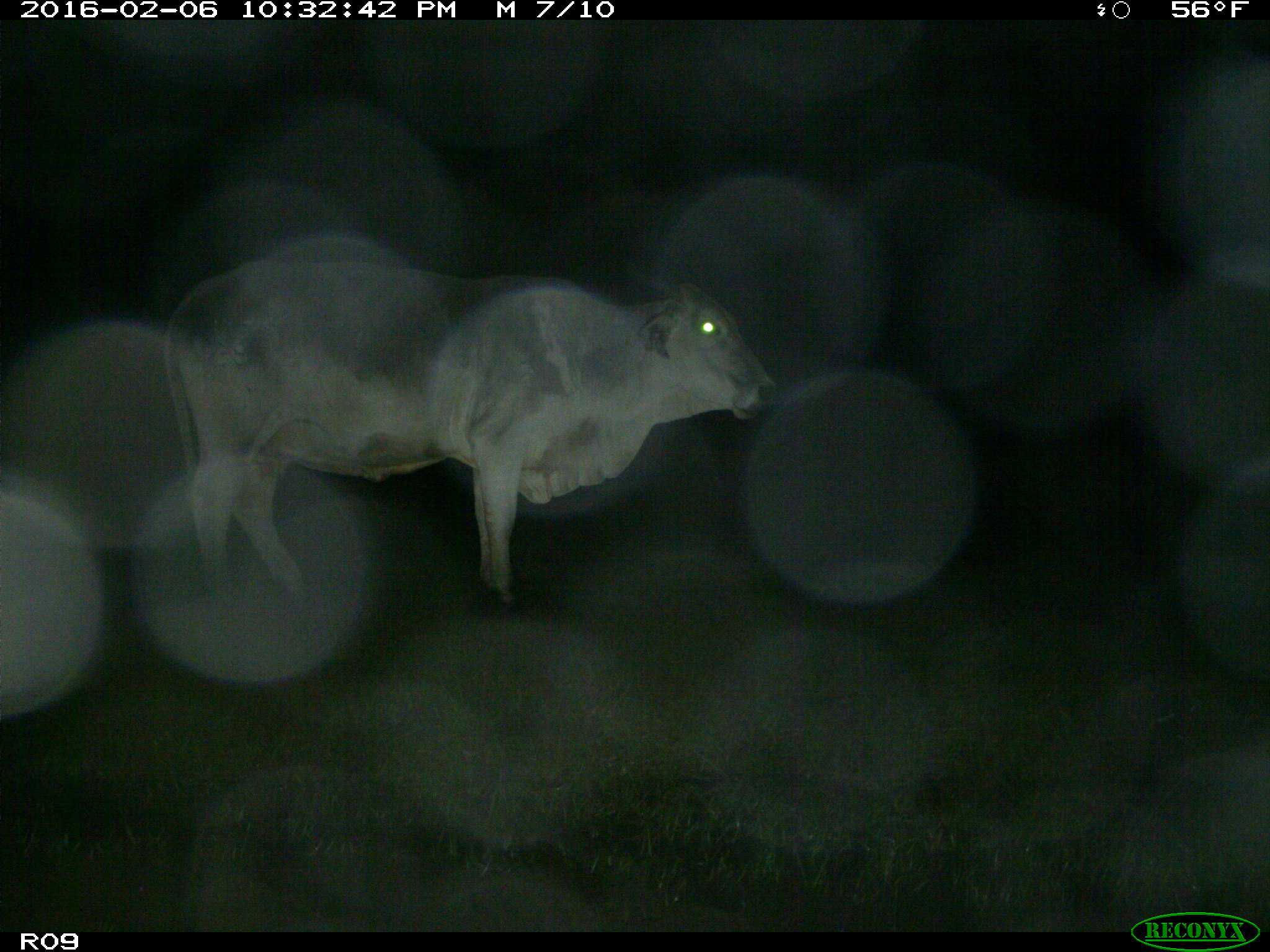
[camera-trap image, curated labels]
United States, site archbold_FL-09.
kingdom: Animalia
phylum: Chordata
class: Mammalia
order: Artiodactyla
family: Bovidae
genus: Bos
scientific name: Bos taurus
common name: domestic cow